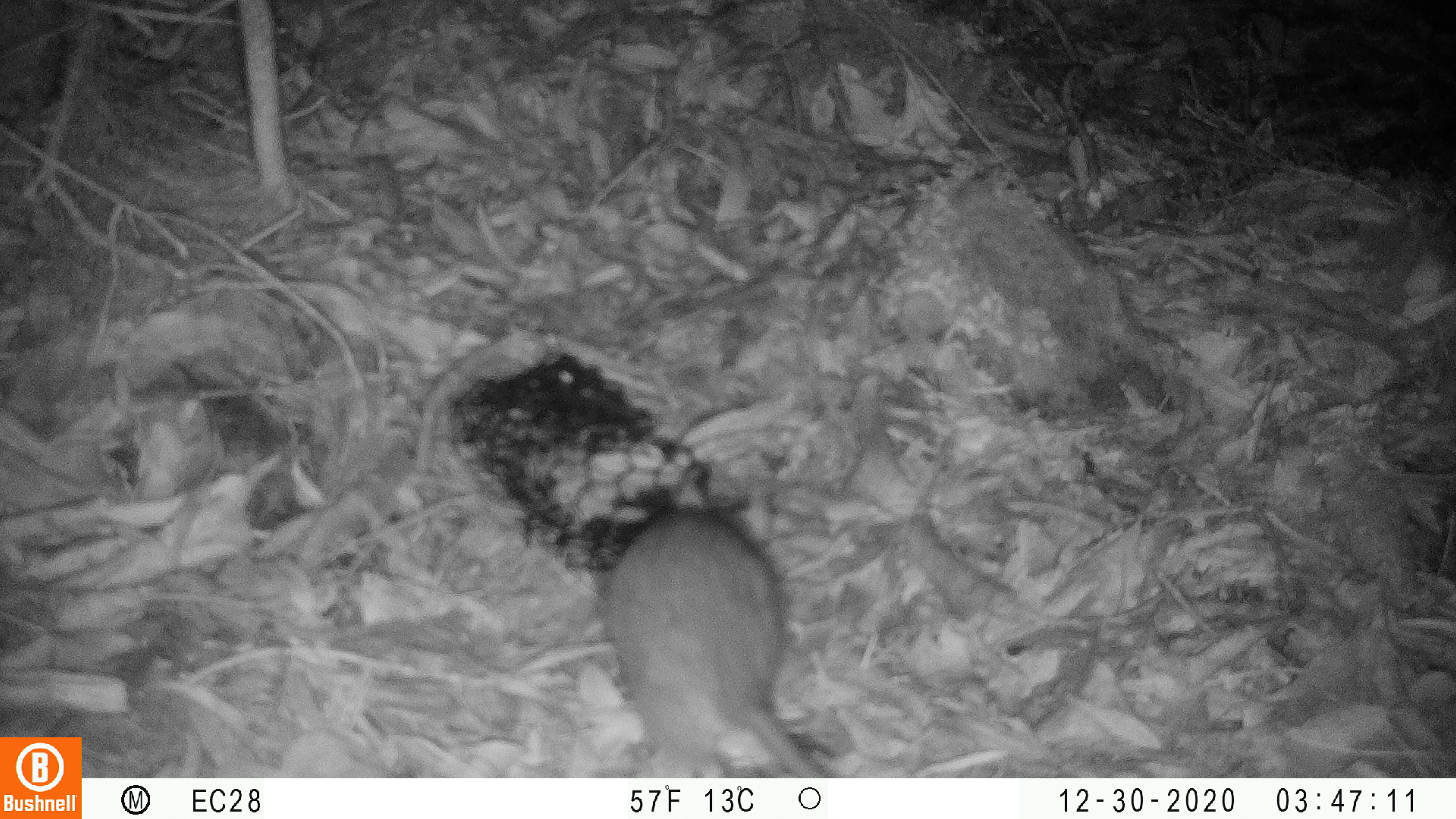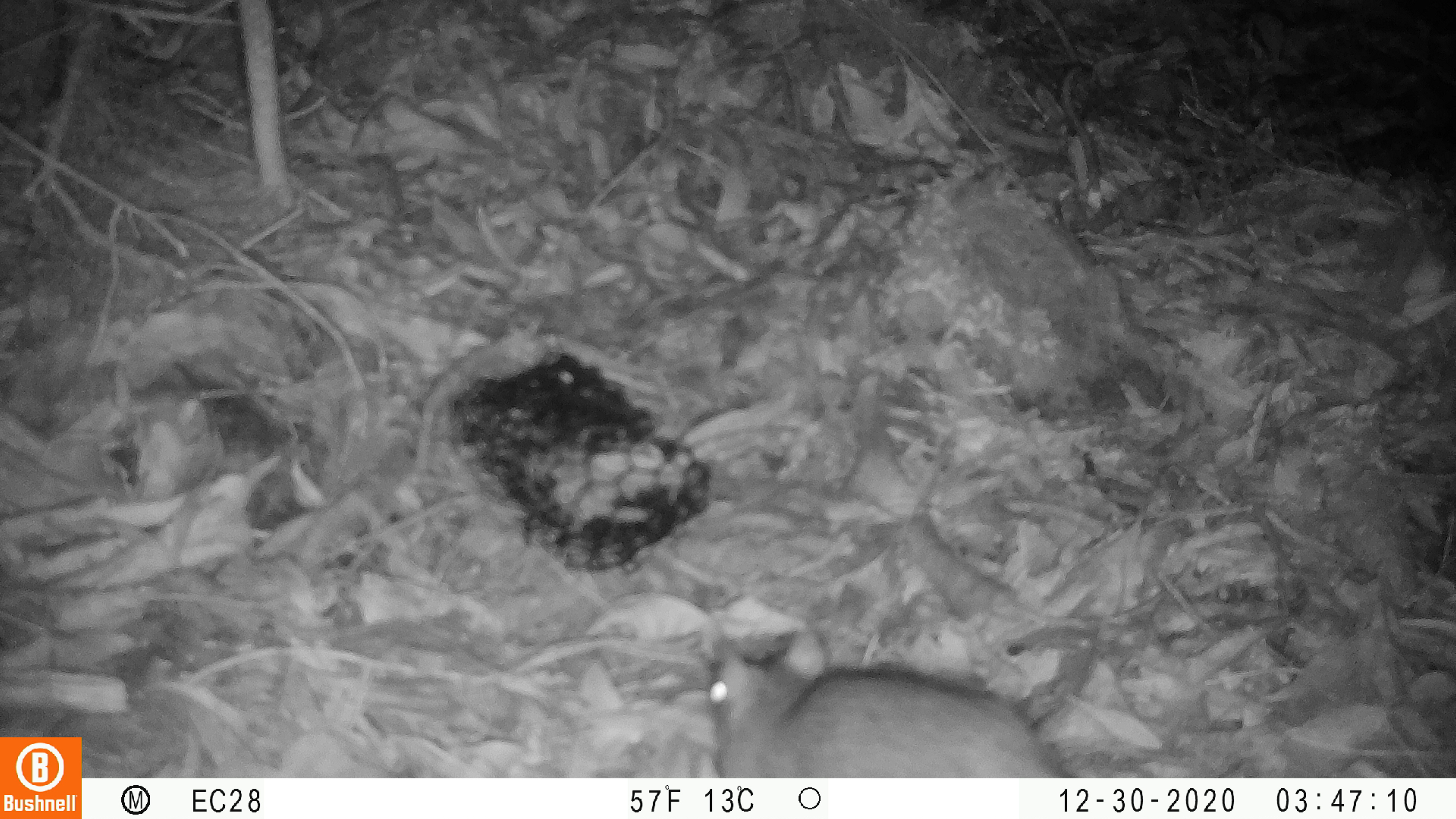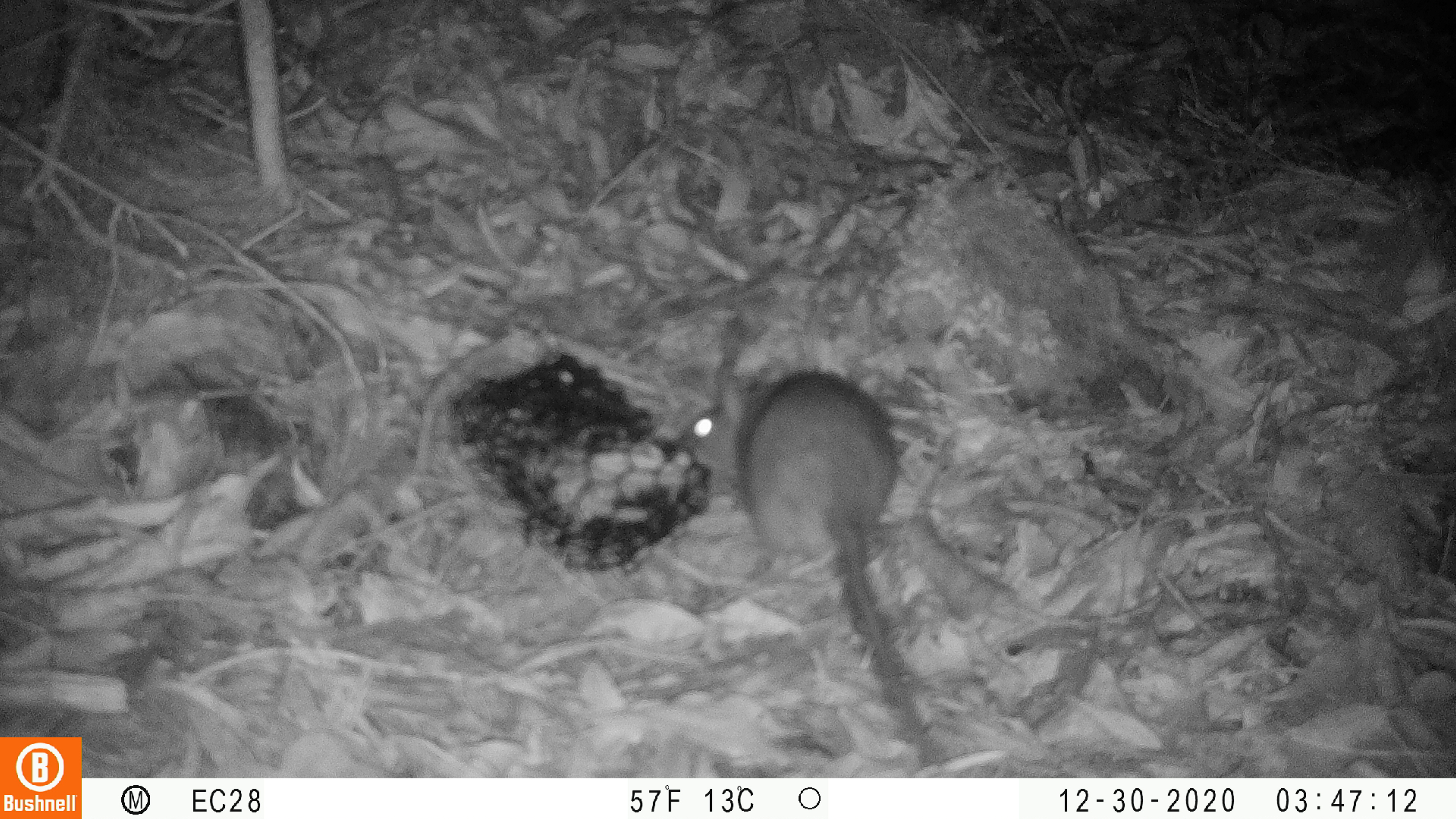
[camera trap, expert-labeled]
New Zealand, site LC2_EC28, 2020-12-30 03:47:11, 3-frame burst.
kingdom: Animalia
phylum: Chordata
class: Mammalia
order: Rodentia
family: Muridae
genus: Rattus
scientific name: Rattus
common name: rat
Rat (Rattus).